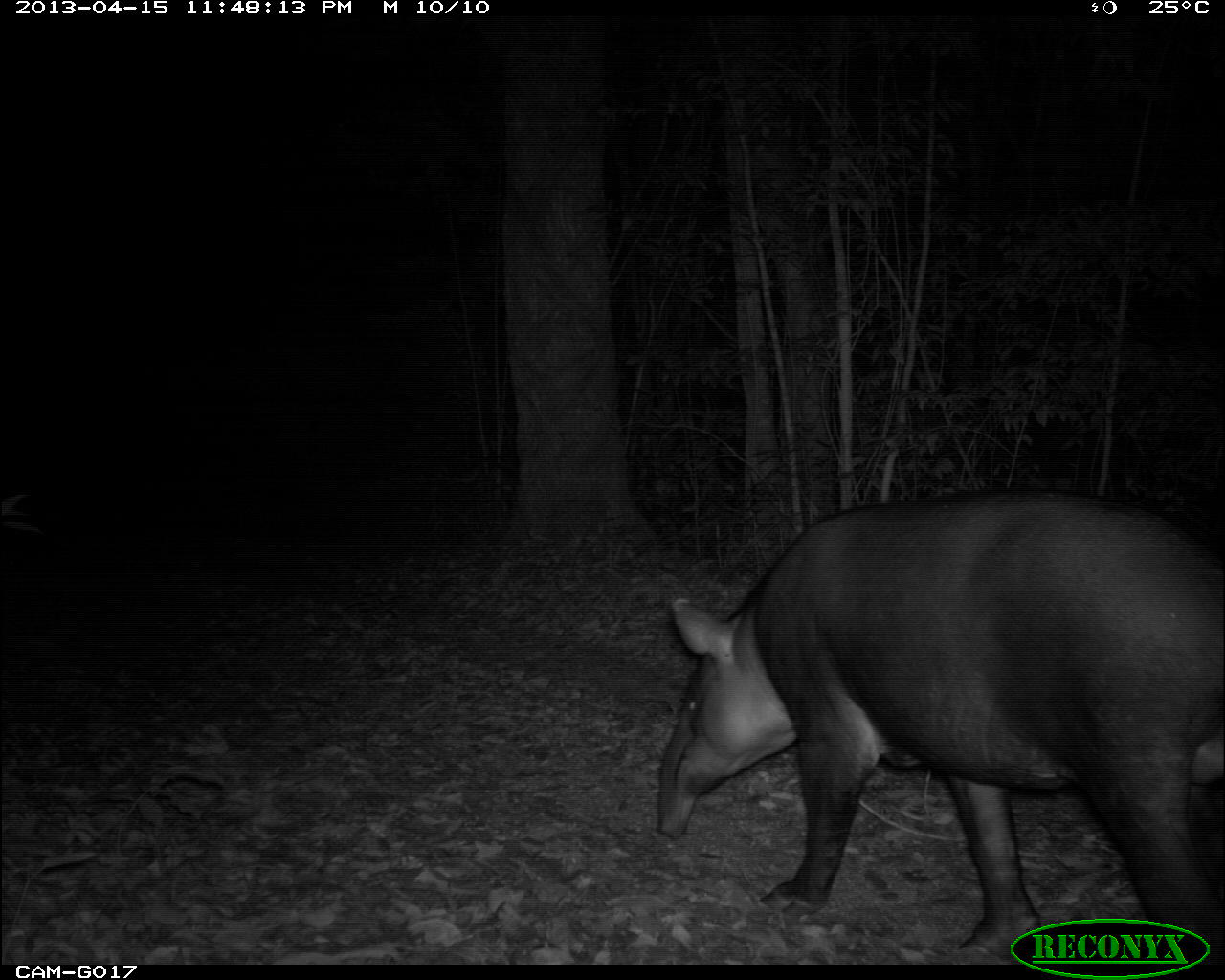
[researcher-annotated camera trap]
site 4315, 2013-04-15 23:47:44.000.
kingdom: Animalia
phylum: Chordata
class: Mammalia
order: Perissodactyla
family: Tapiridae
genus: Tapirus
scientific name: Tapirus bairdii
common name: baird's tapir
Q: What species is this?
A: Tapirus bairdii (baird's tapir).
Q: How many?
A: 1.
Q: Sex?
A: Male.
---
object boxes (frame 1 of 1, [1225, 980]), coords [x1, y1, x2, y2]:
tapirus bairdii: [654, 486, 1225, 959]